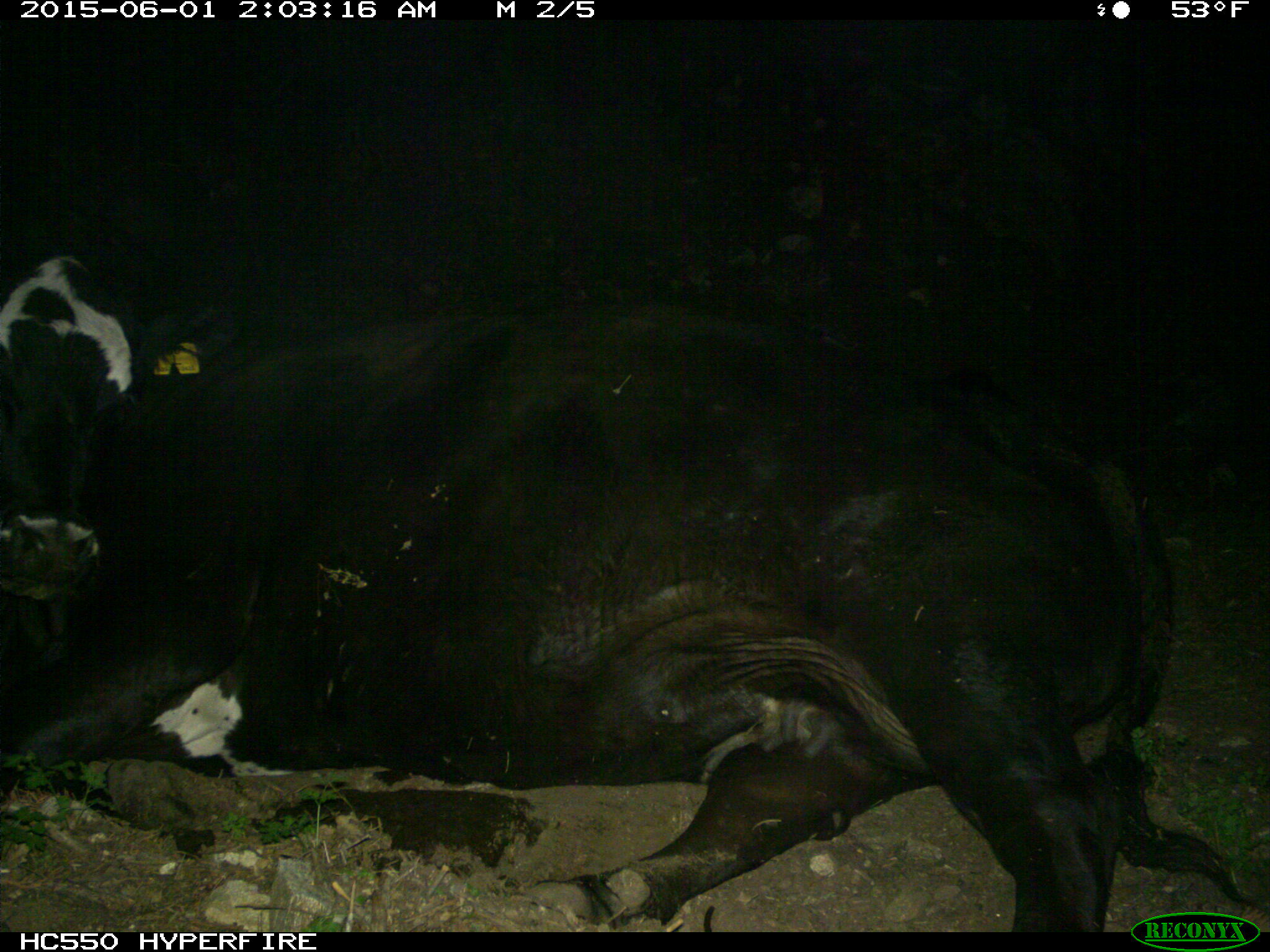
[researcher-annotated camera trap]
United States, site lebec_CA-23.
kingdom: Animalia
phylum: Chordata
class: Mammalia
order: Artiodactyla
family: Bovidae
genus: Bos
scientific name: Bos taurus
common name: domestic cow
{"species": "Bos taurus (domestic cow)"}